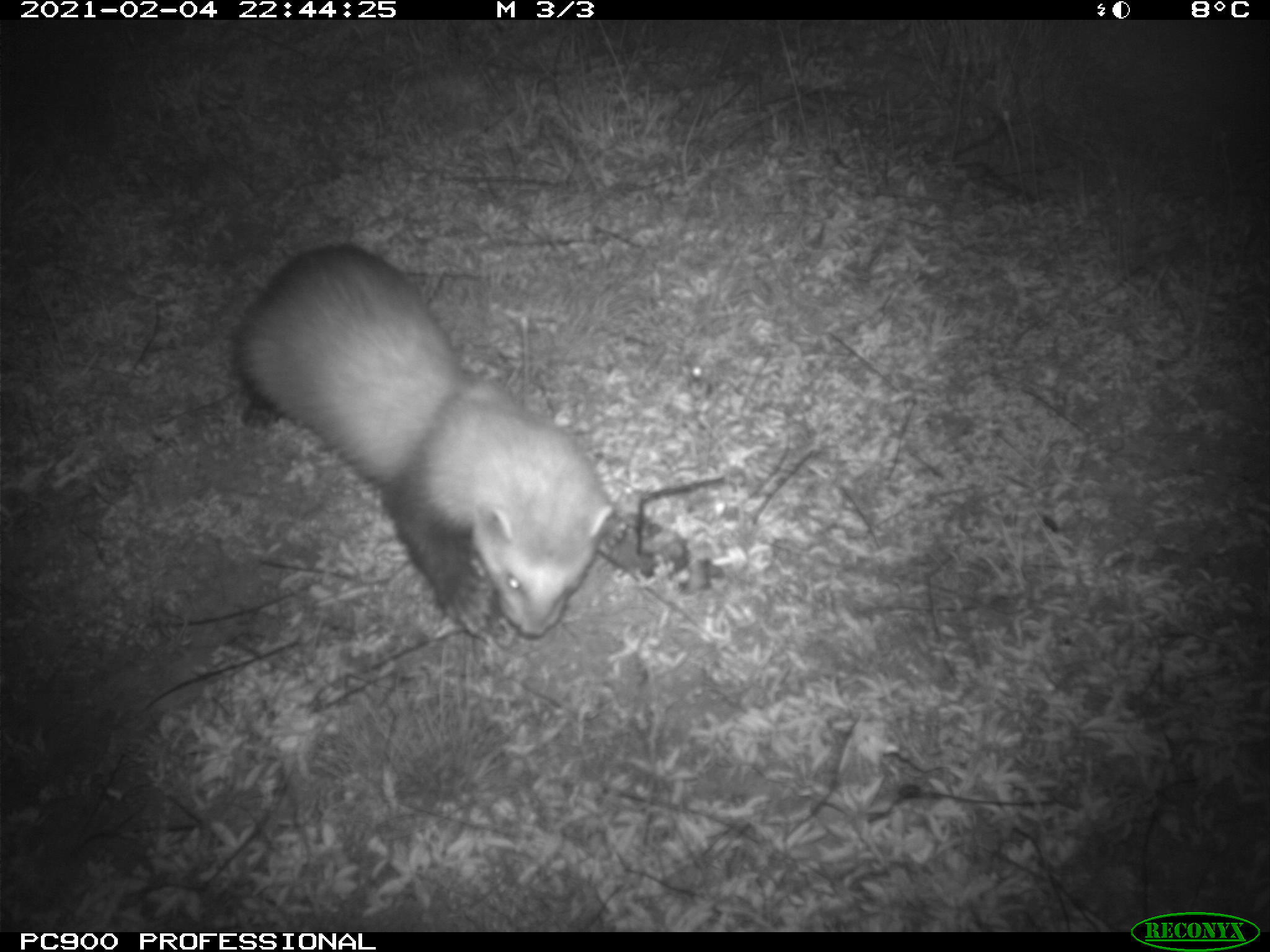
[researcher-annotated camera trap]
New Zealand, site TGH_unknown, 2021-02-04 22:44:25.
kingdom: Animalia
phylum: Chordata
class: Mammalia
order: Carnivora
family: Mustelidae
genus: Mustela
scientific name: Mustela furo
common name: ferret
Ferret (Mustela furo).